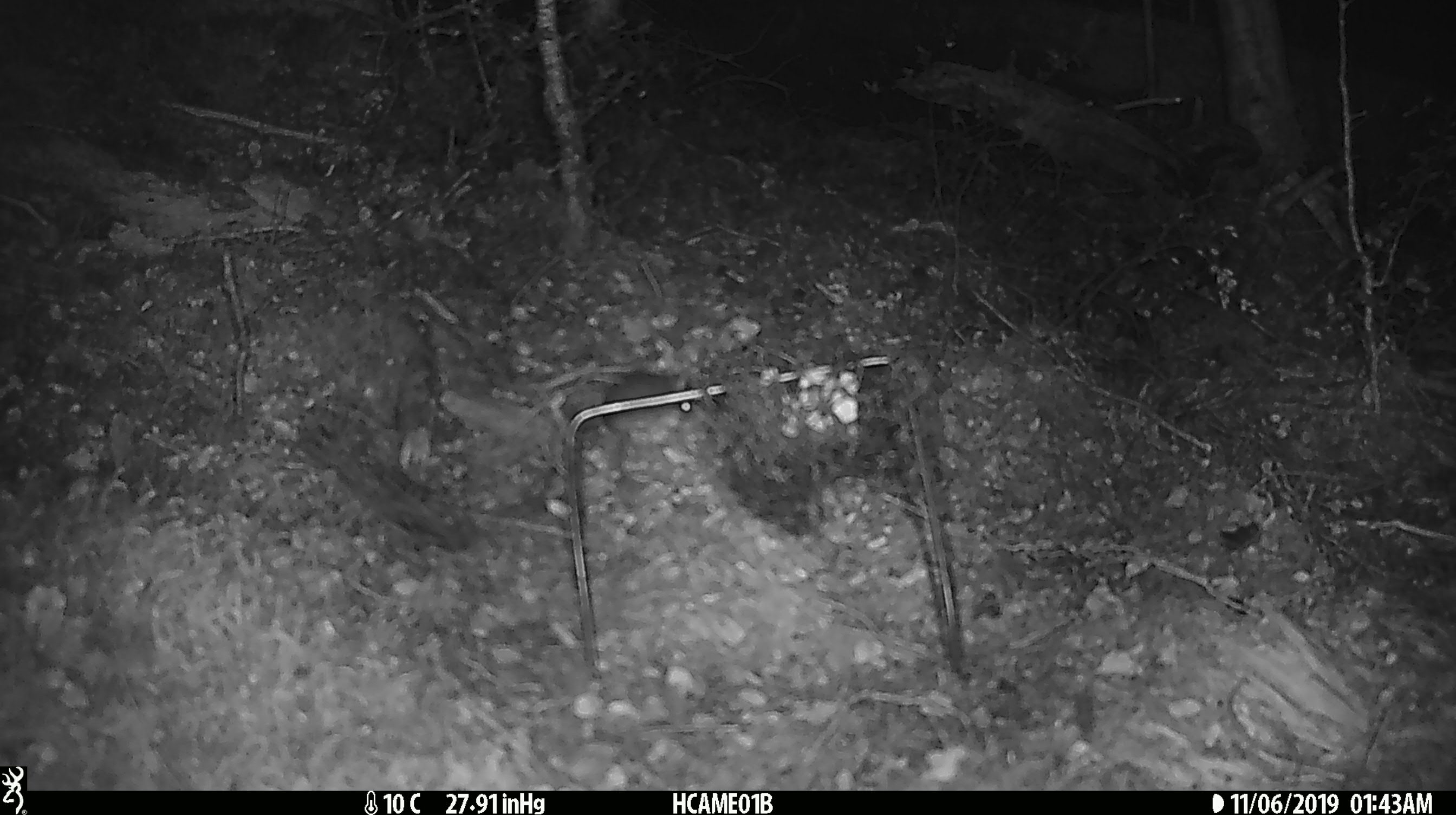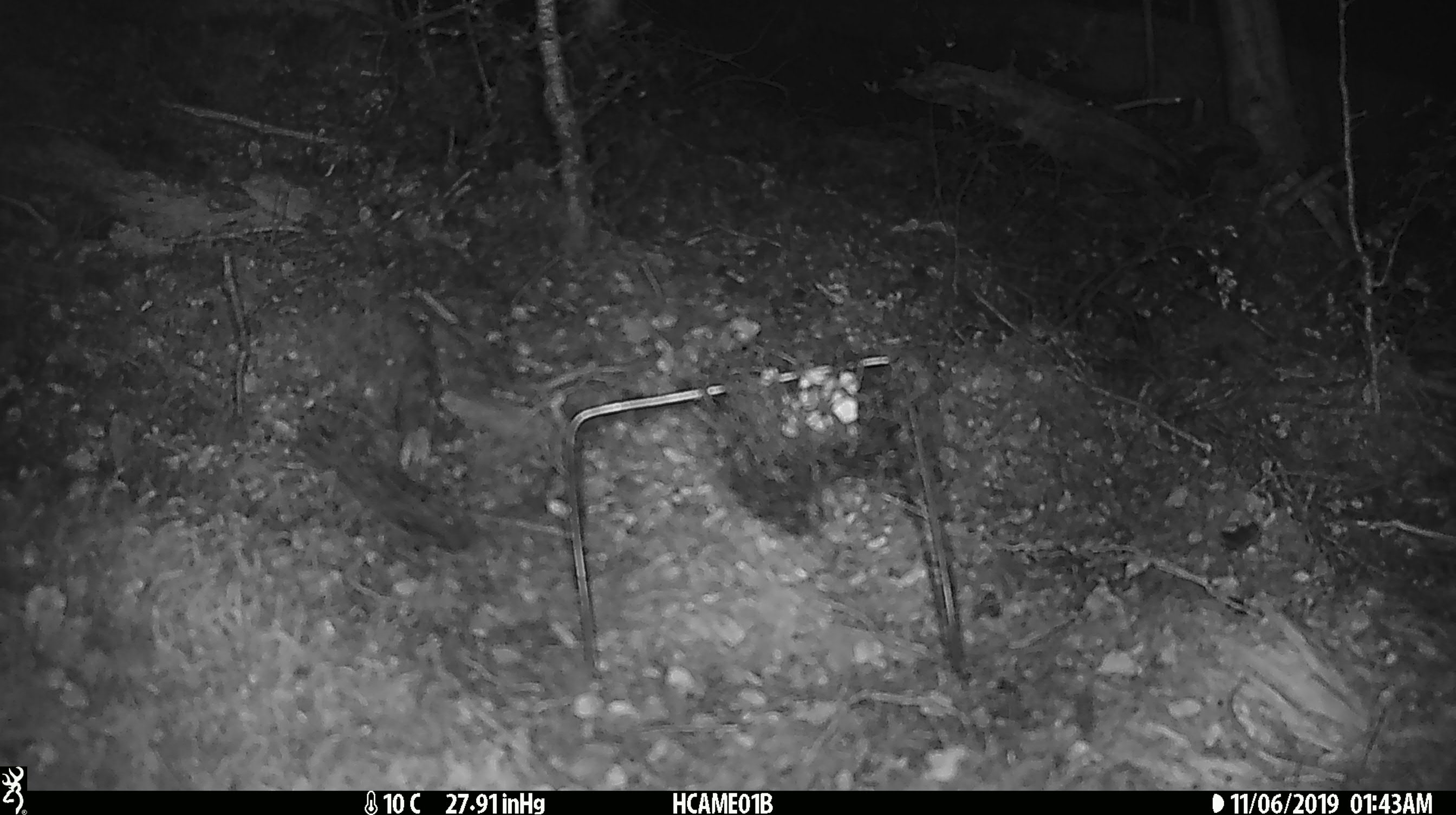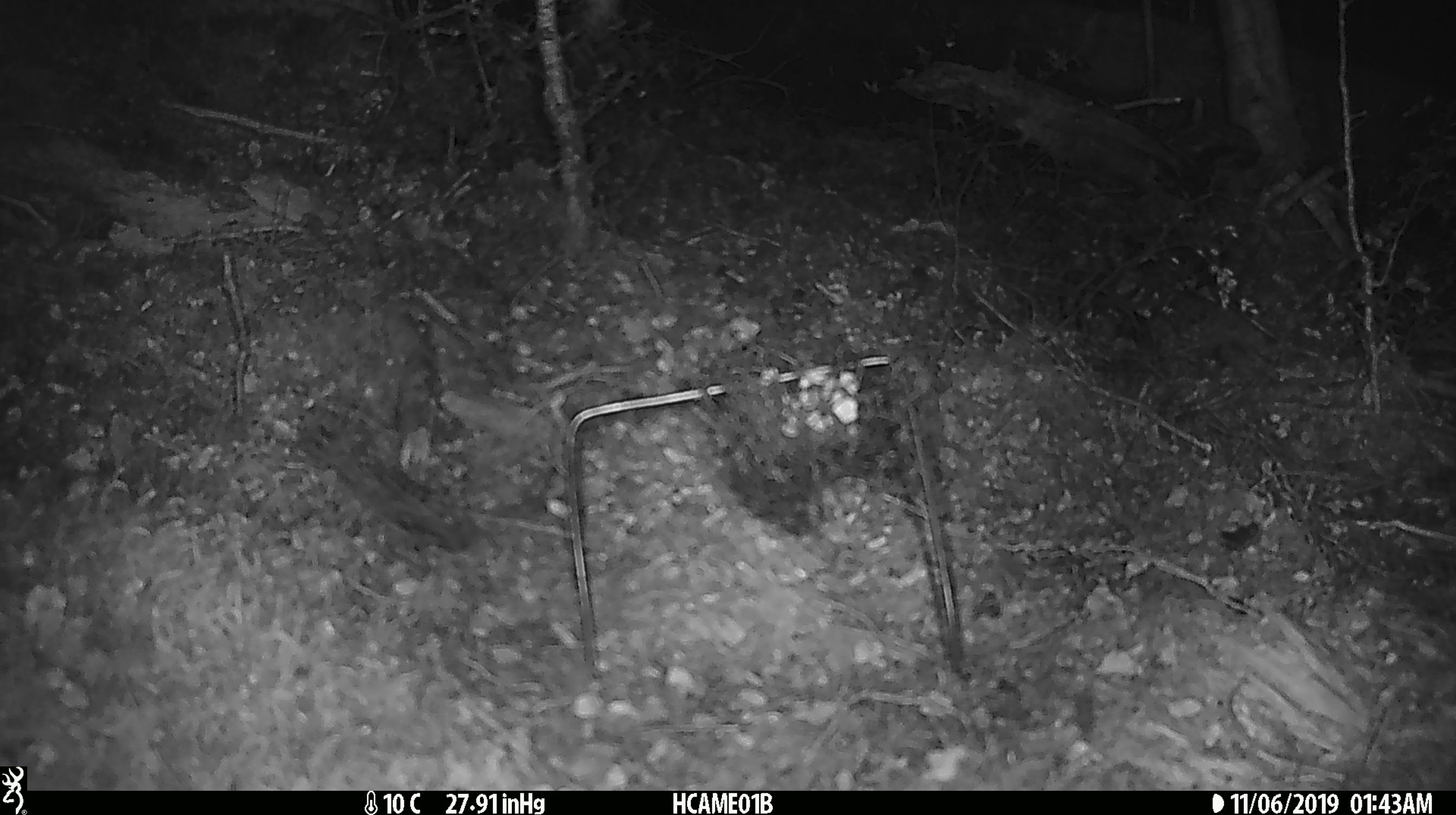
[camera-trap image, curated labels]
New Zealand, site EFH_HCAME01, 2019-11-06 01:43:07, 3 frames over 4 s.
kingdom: Animalia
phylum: Chordata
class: Mammalia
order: Rodentia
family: Muridae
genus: Mus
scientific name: Mus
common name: mouse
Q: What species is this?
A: Mouse (Mus).